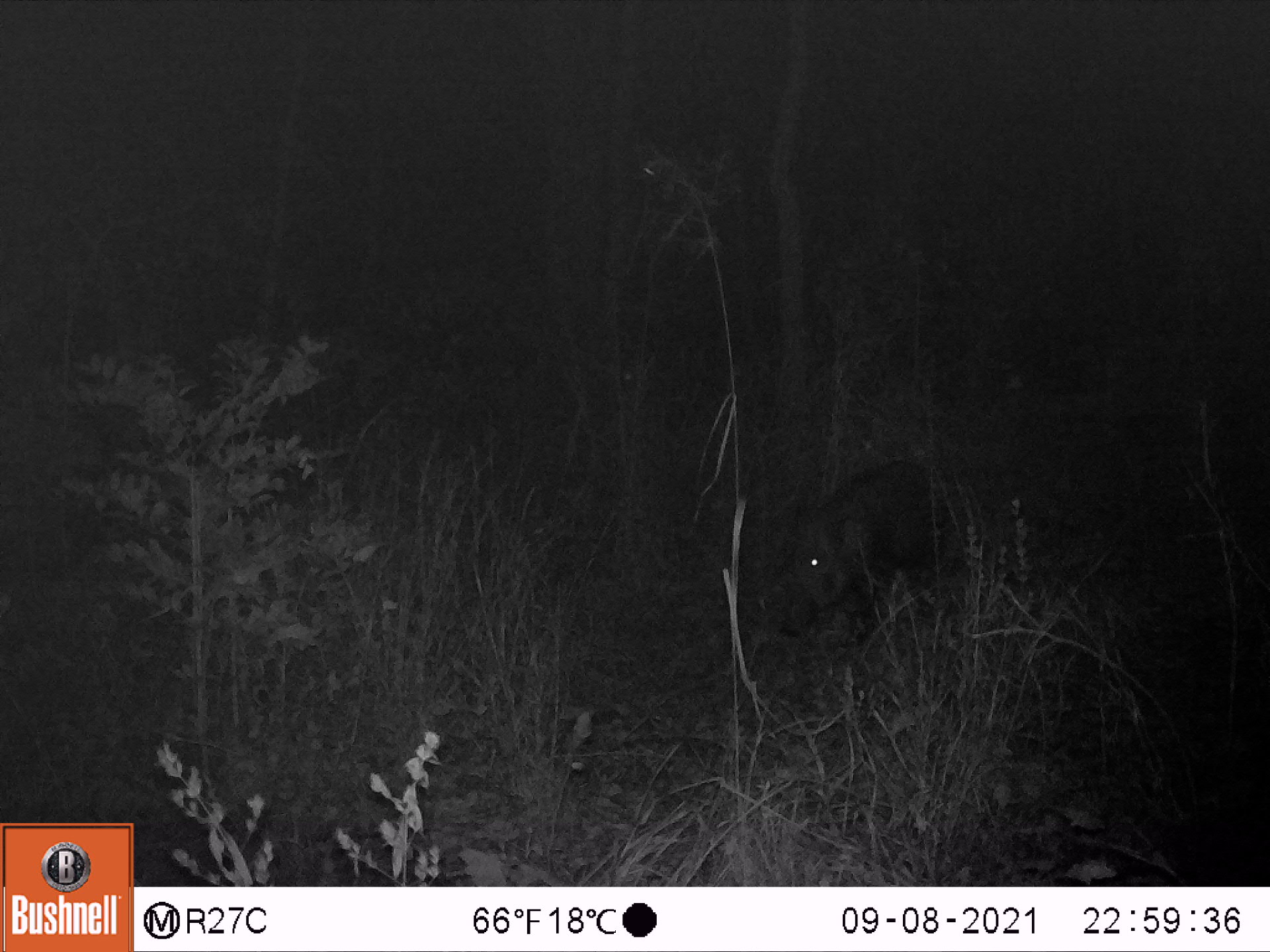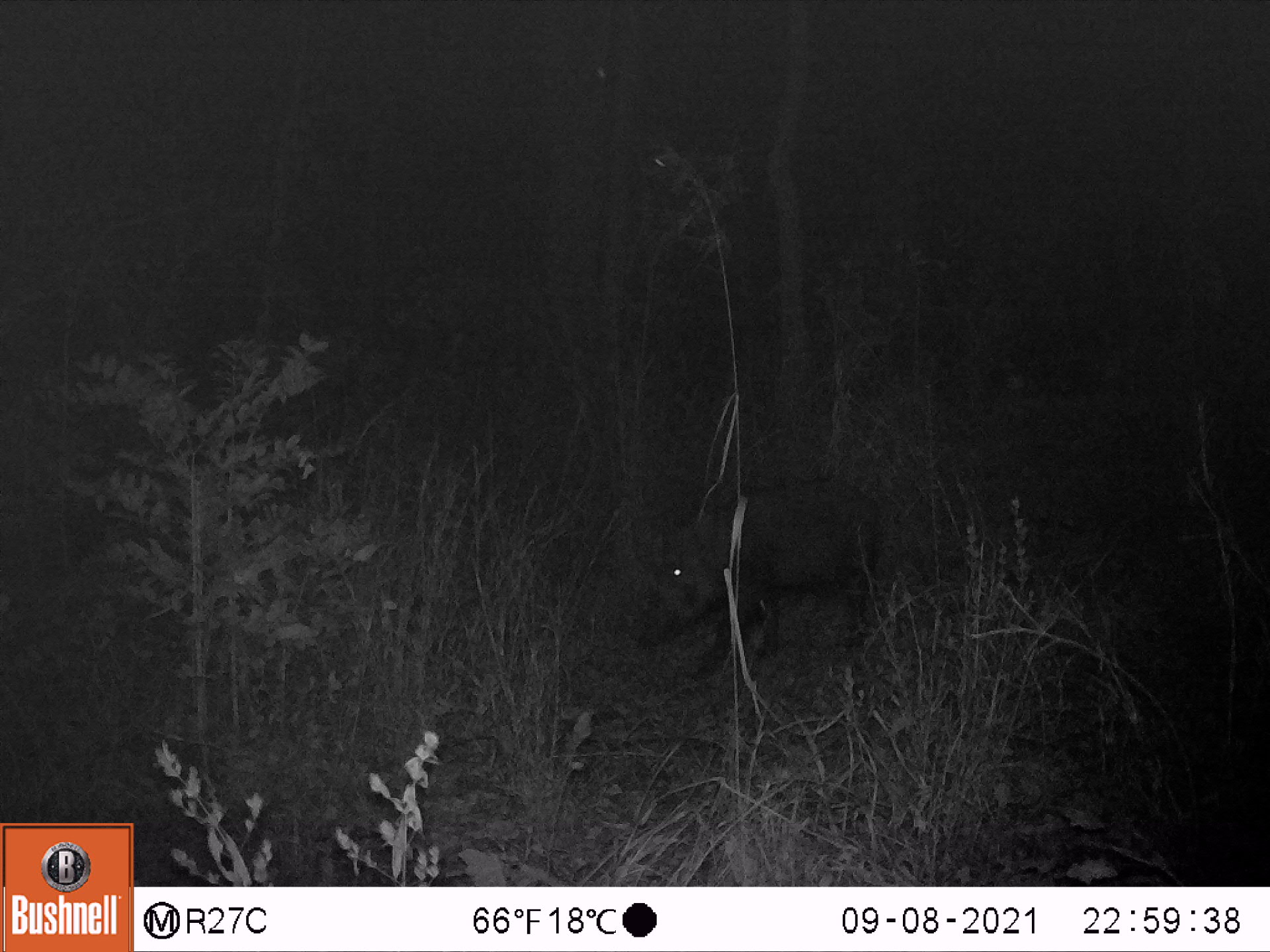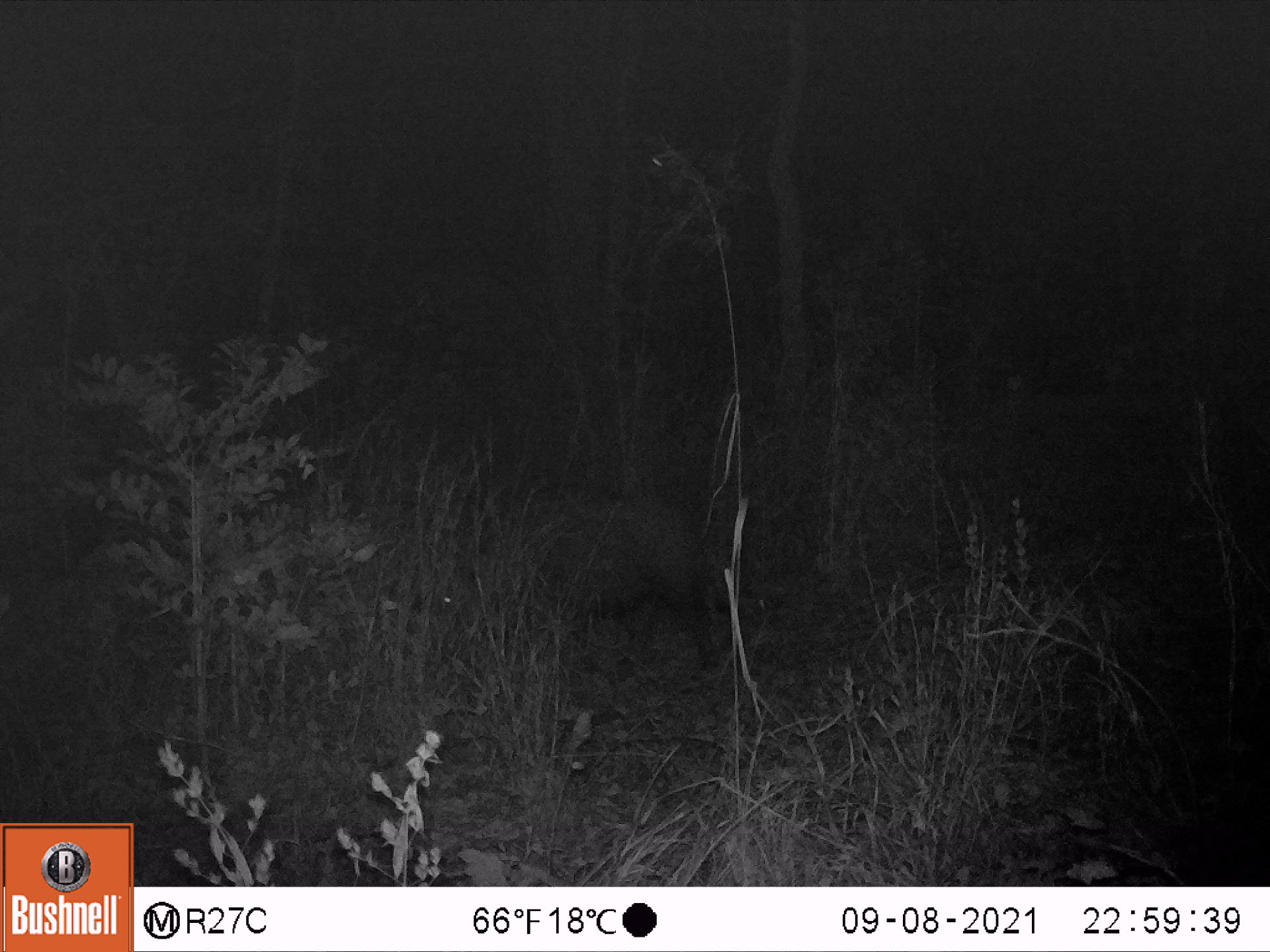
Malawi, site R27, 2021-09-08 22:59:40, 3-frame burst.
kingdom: Animalia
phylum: Chordata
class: Mammalia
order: Artiodactyla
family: Suidae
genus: Potamochoerus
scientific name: Potamochoerus larvatus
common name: bushpig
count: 1